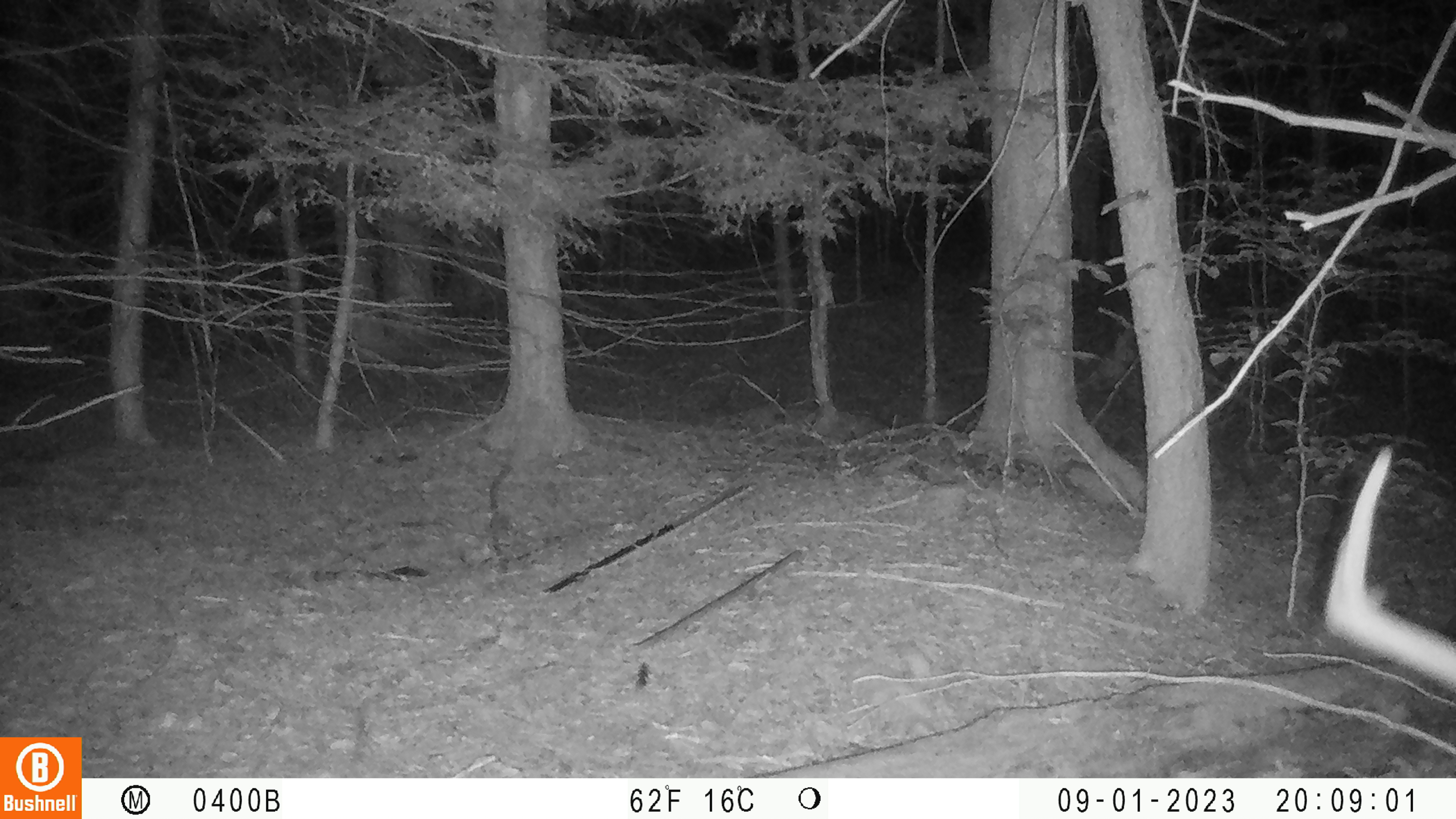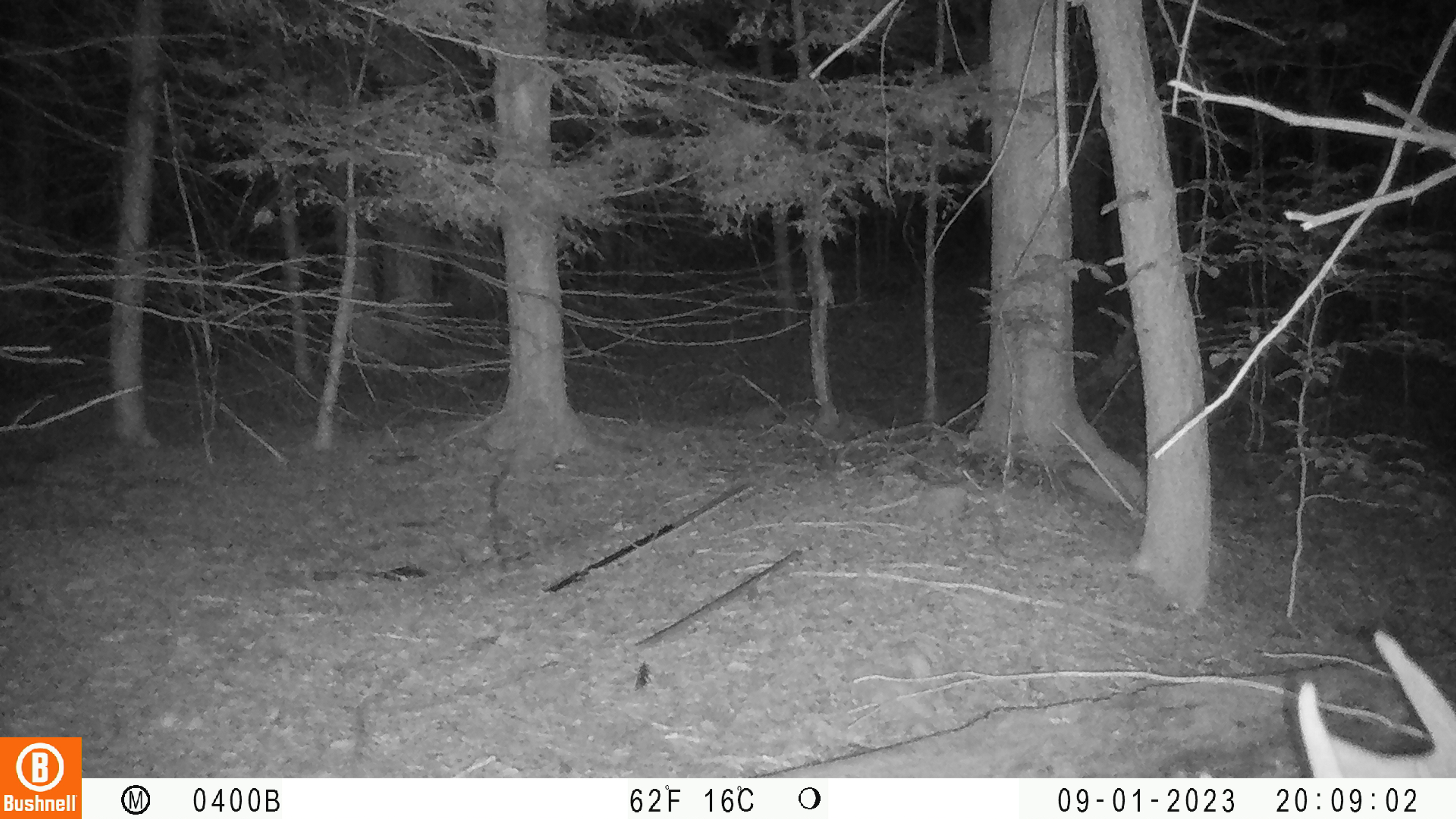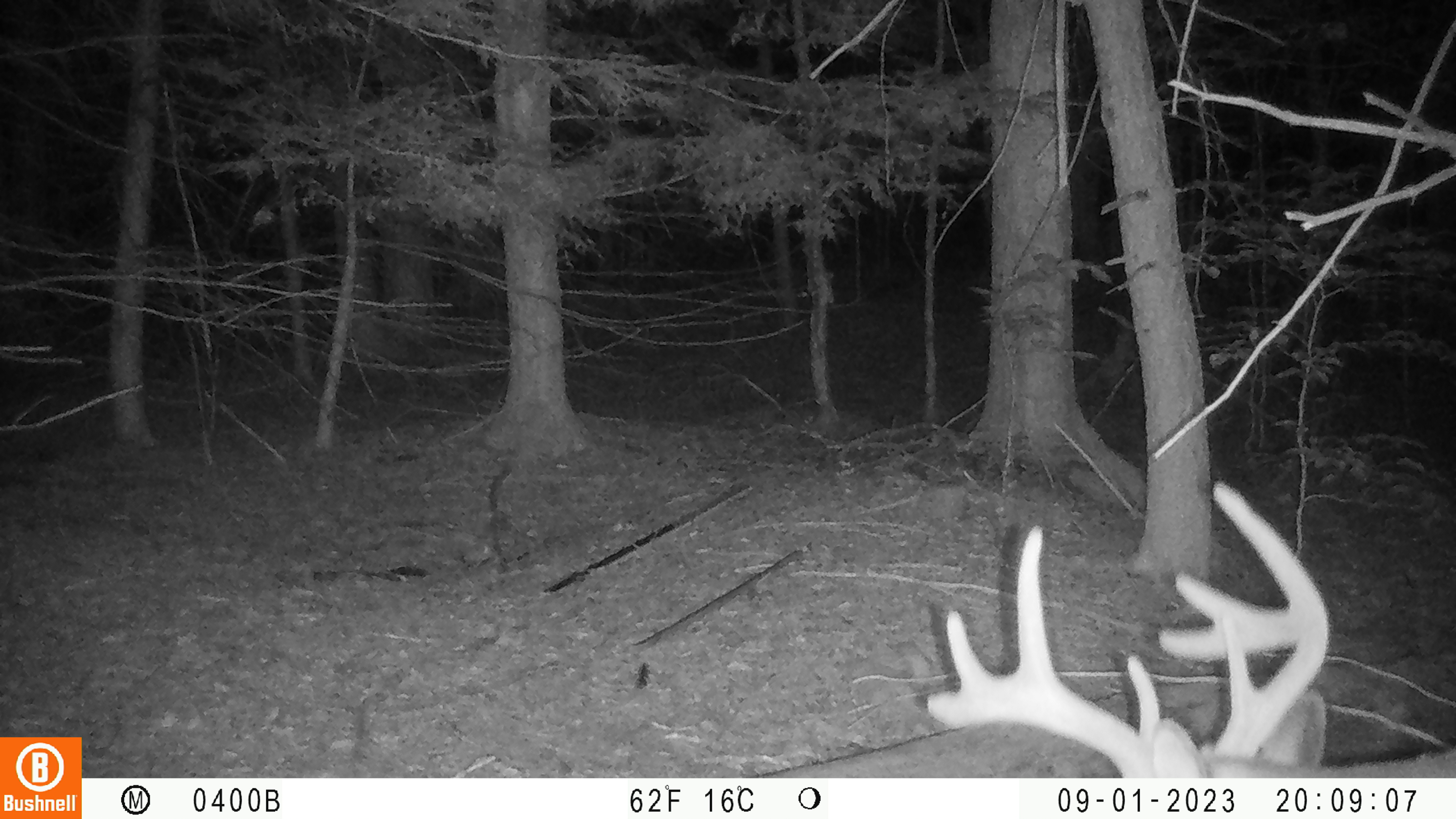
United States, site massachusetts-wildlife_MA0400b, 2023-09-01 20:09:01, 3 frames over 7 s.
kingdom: Animalia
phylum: Chordata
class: Mammalia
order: Artiodactyla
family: Cervidae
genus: Odocoileus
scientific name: Odocoileus virginianus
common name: white-tailed deer